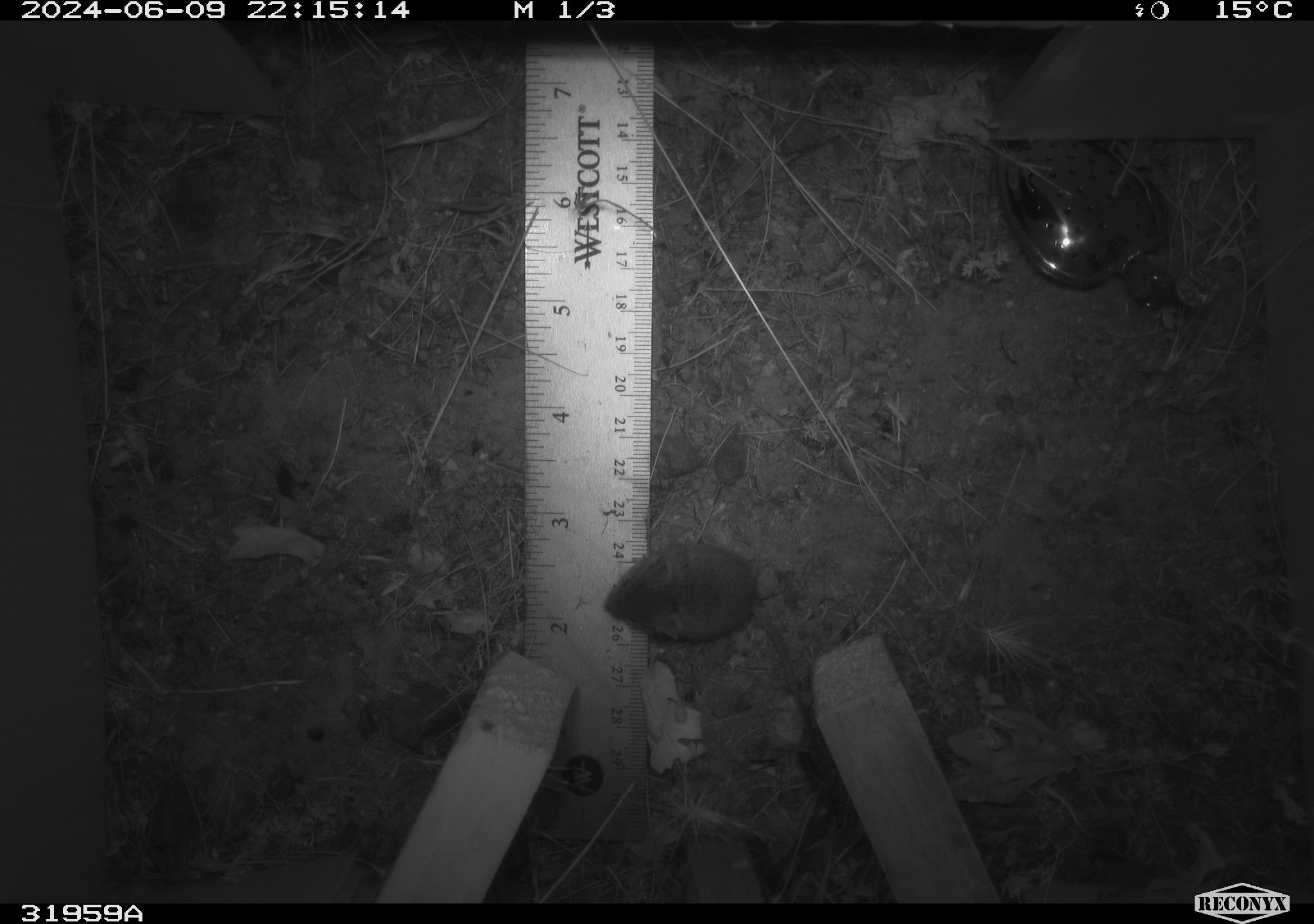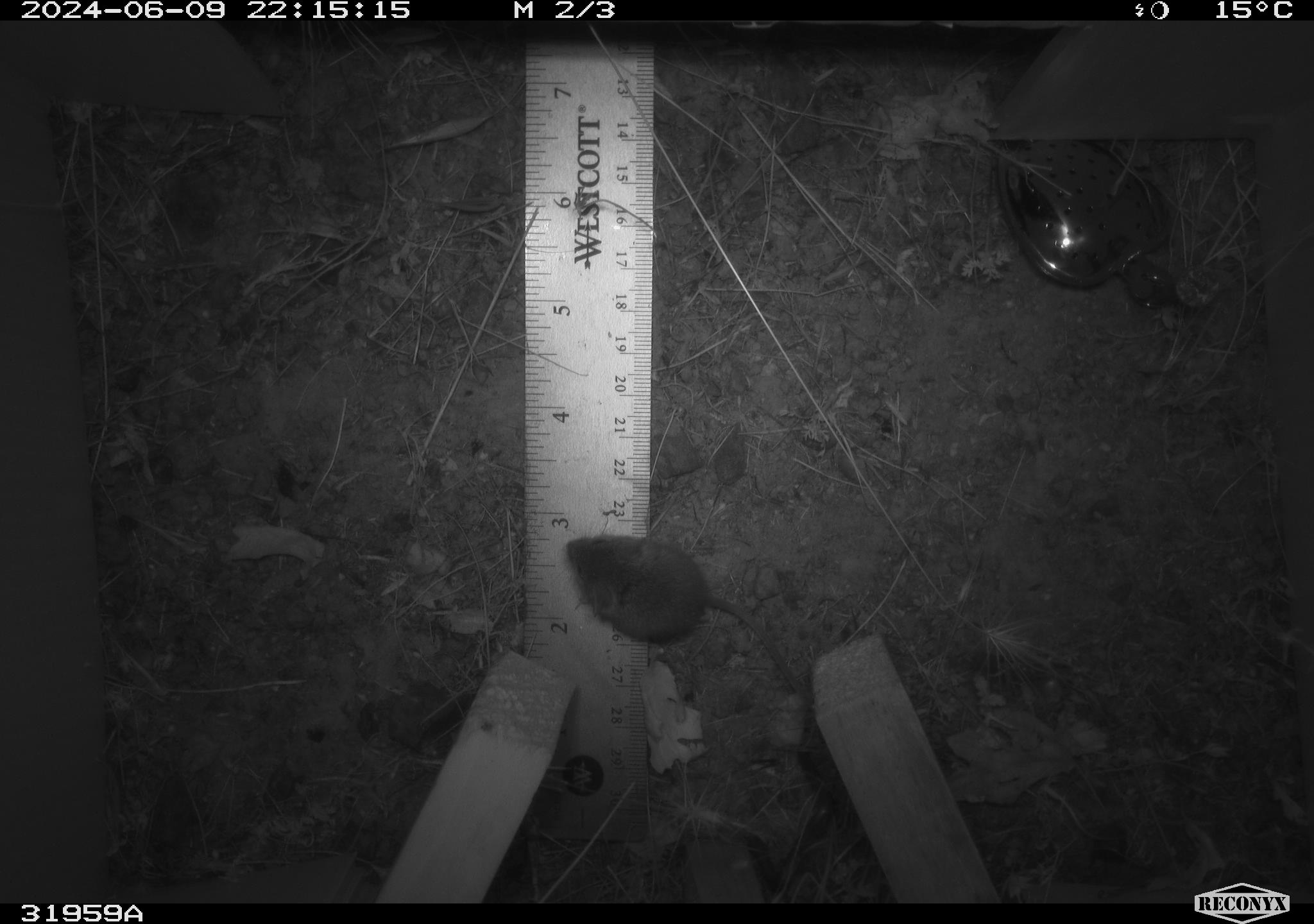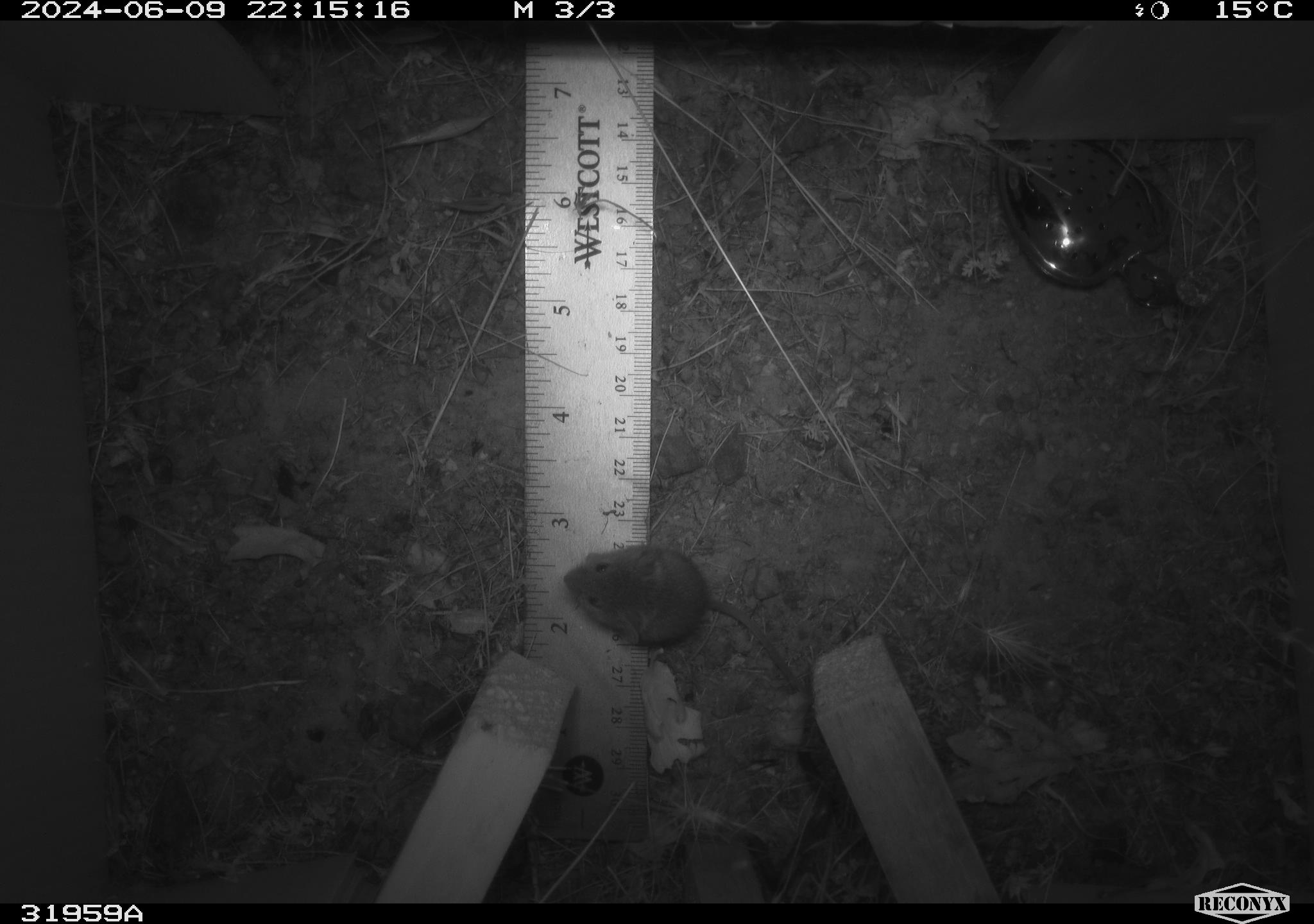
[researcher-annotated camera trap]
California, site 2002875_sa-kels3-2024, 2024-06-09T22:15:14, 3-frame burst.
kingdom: Animalia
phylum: Chordata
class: Mammalia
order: Rodentia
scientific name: Rodentia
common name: mouse species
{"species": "mouse species (Rodentia)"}